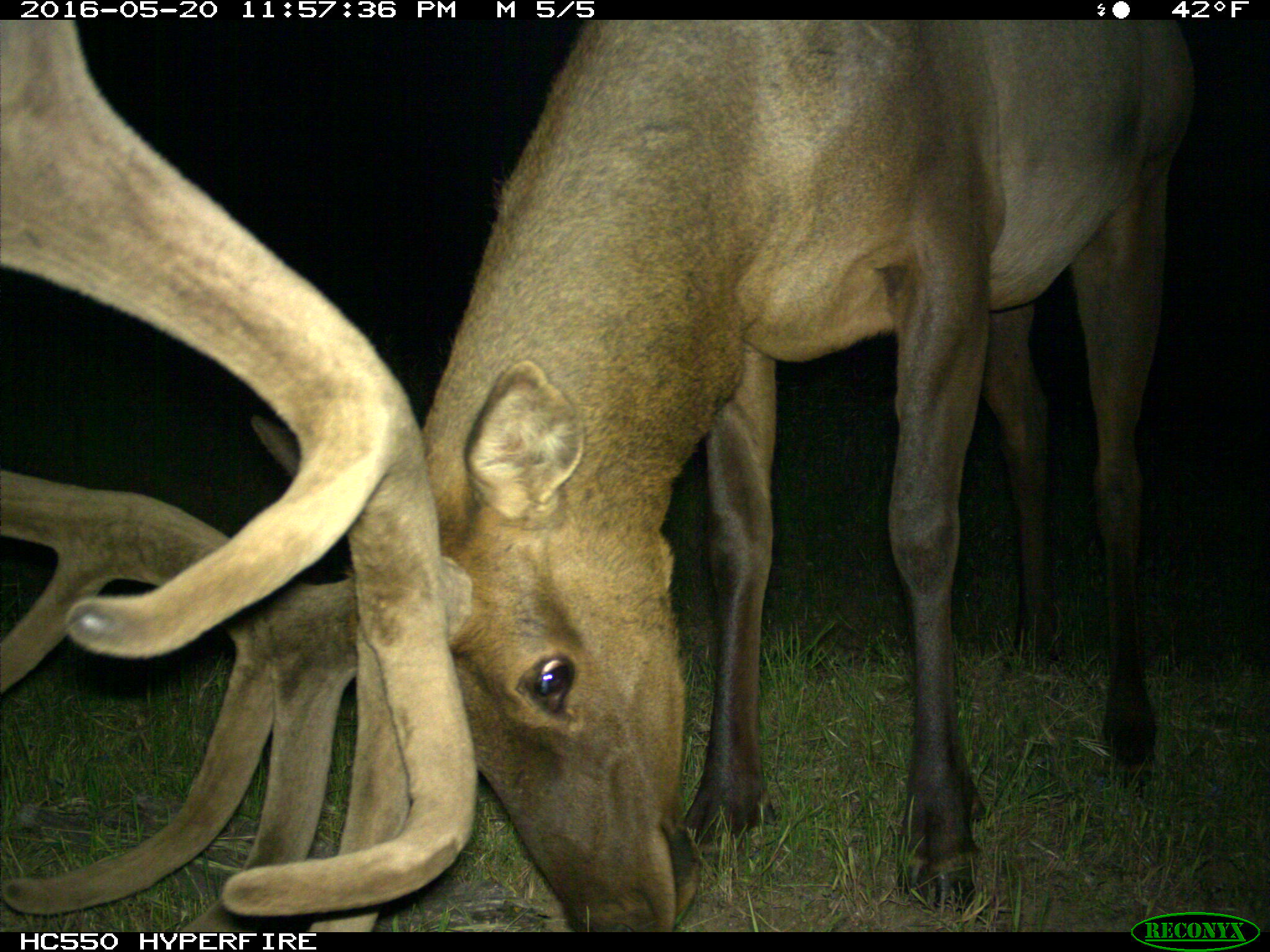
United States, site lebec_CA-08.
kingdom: Animalia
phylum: Chordata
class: Mammalia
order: Artiodactyla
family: Cervidae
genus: Cervus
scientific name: Cervus canadensis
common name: elk